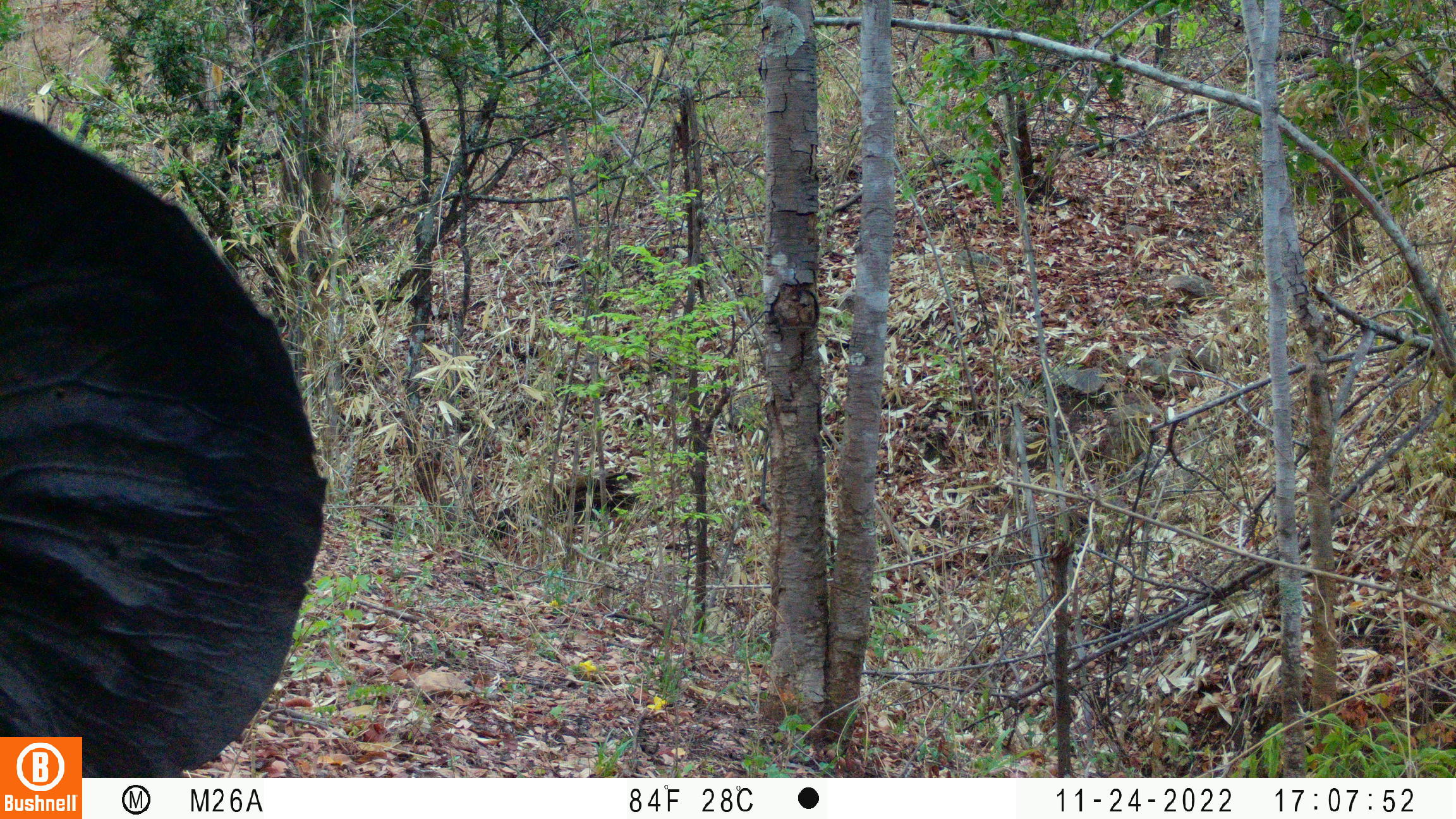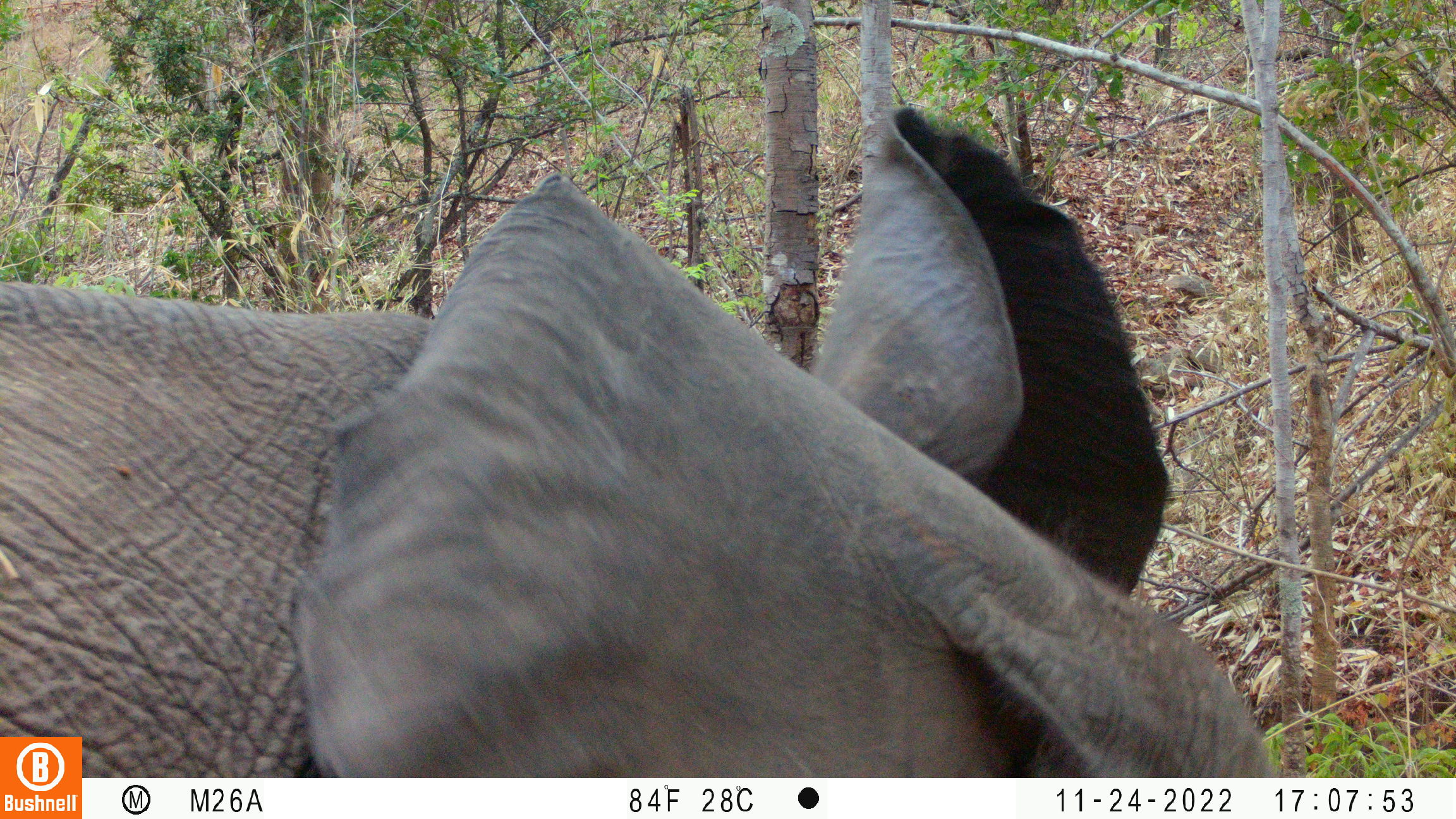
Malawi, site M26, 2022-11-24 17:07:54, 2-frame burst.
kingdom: Animalia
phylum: Chordata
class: Mammalia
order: Proboscidea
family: Elephantidae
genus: Loxodonta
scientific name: Loxodonta africana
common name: african savanna elephant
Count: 1.